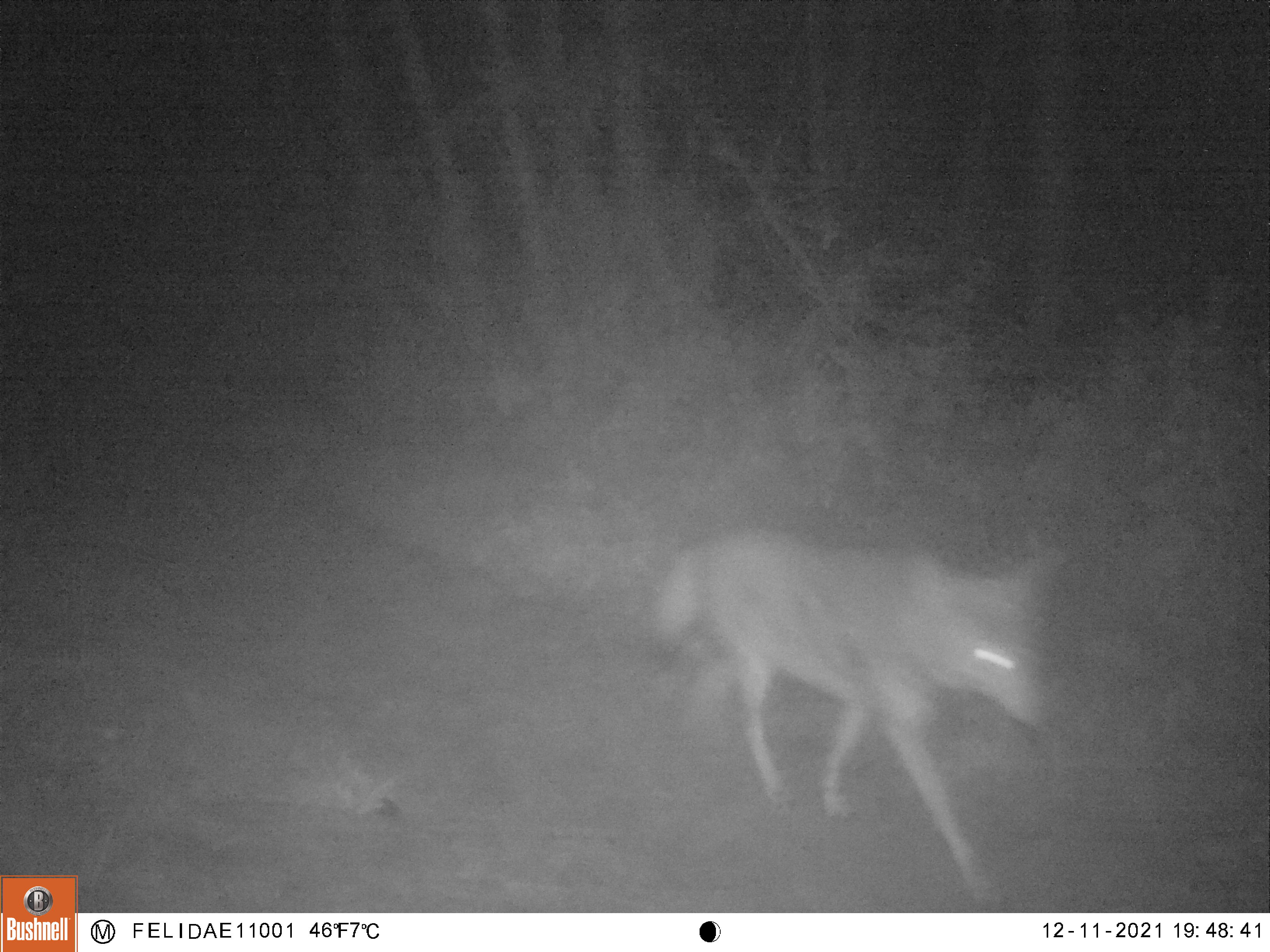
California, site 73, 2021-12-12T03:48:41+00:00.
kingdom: Animalia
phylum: Chordata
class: Mammalia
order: Carnivora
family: Canidae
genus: Canis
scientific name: Canis latrans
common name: coyote